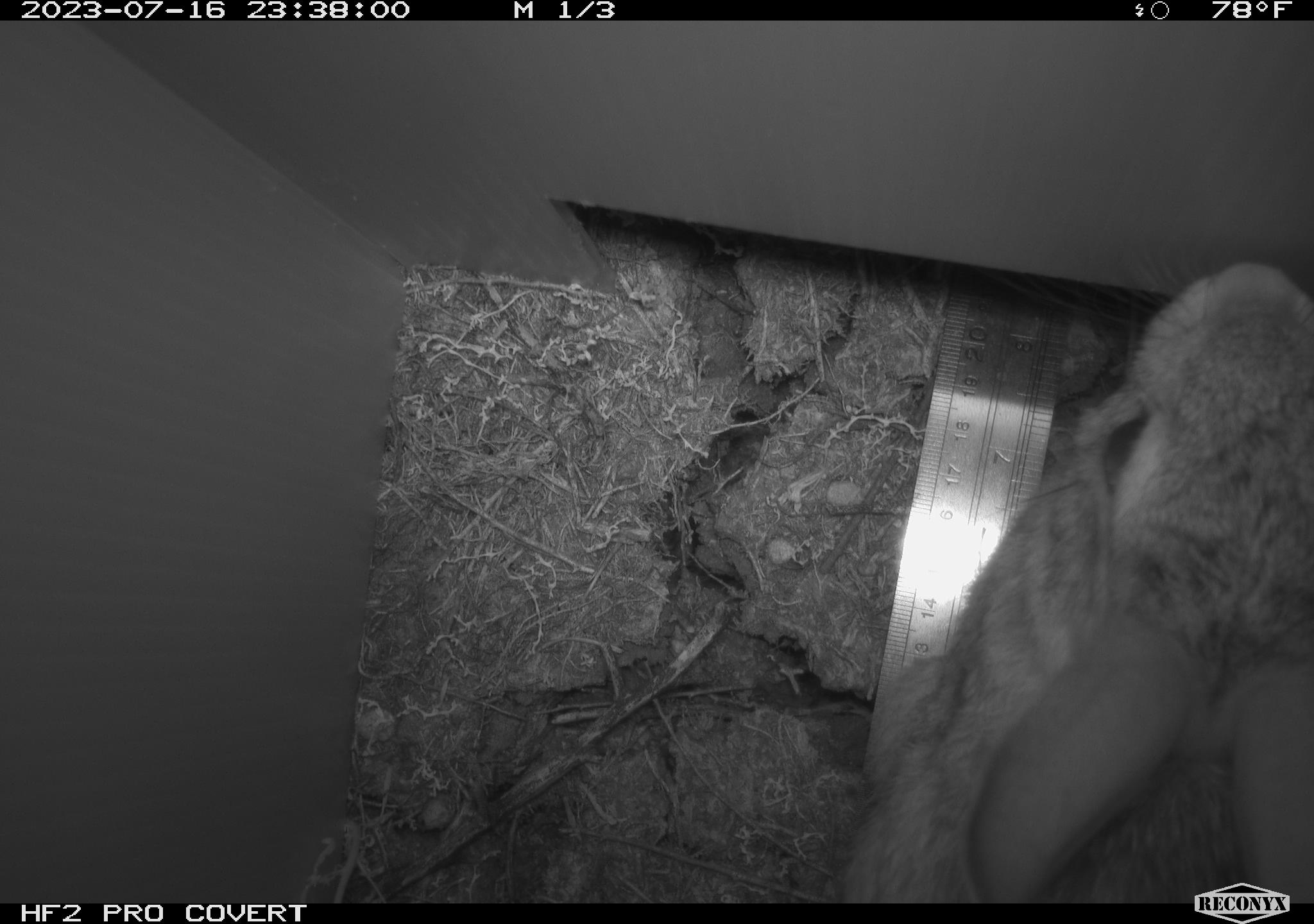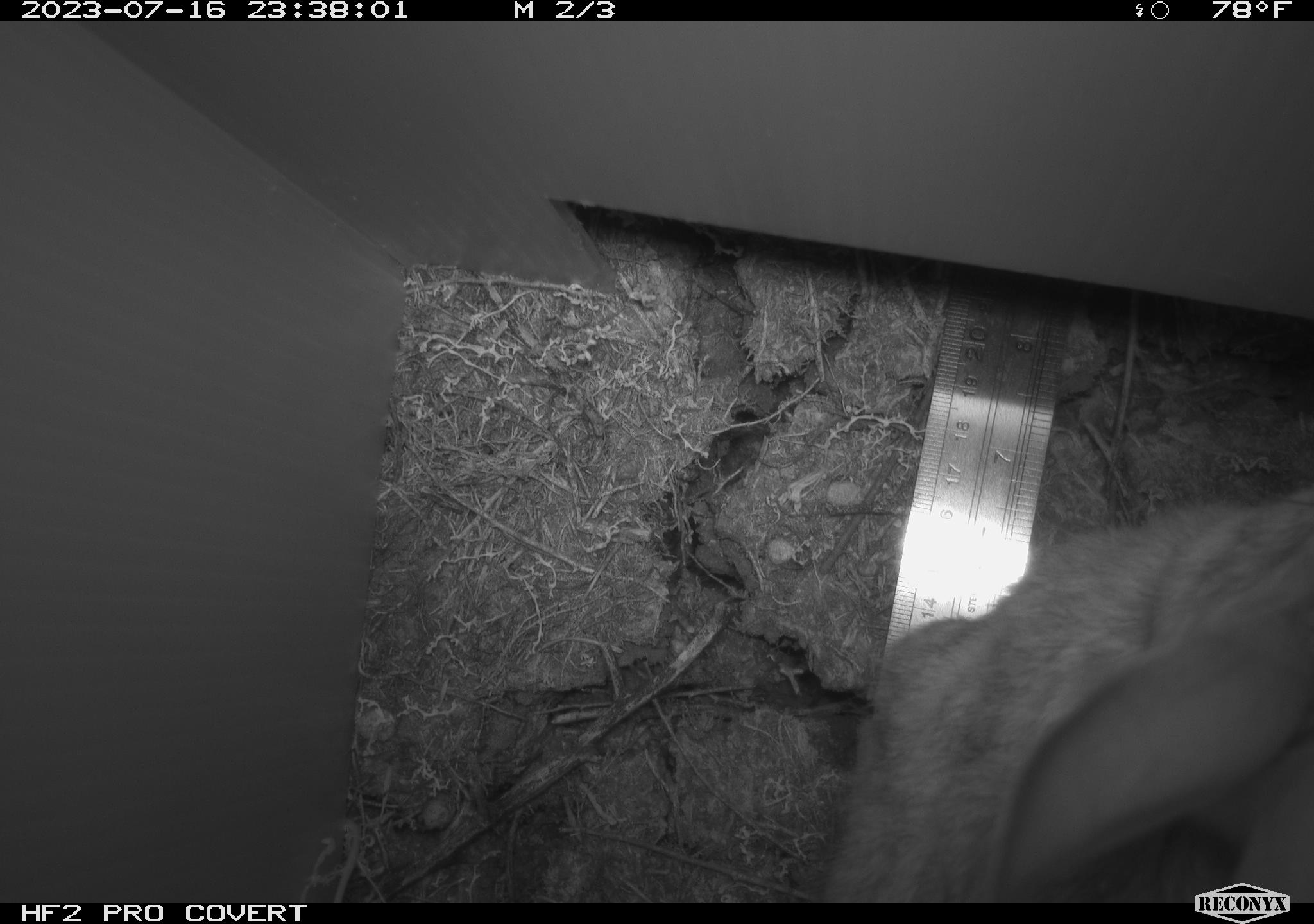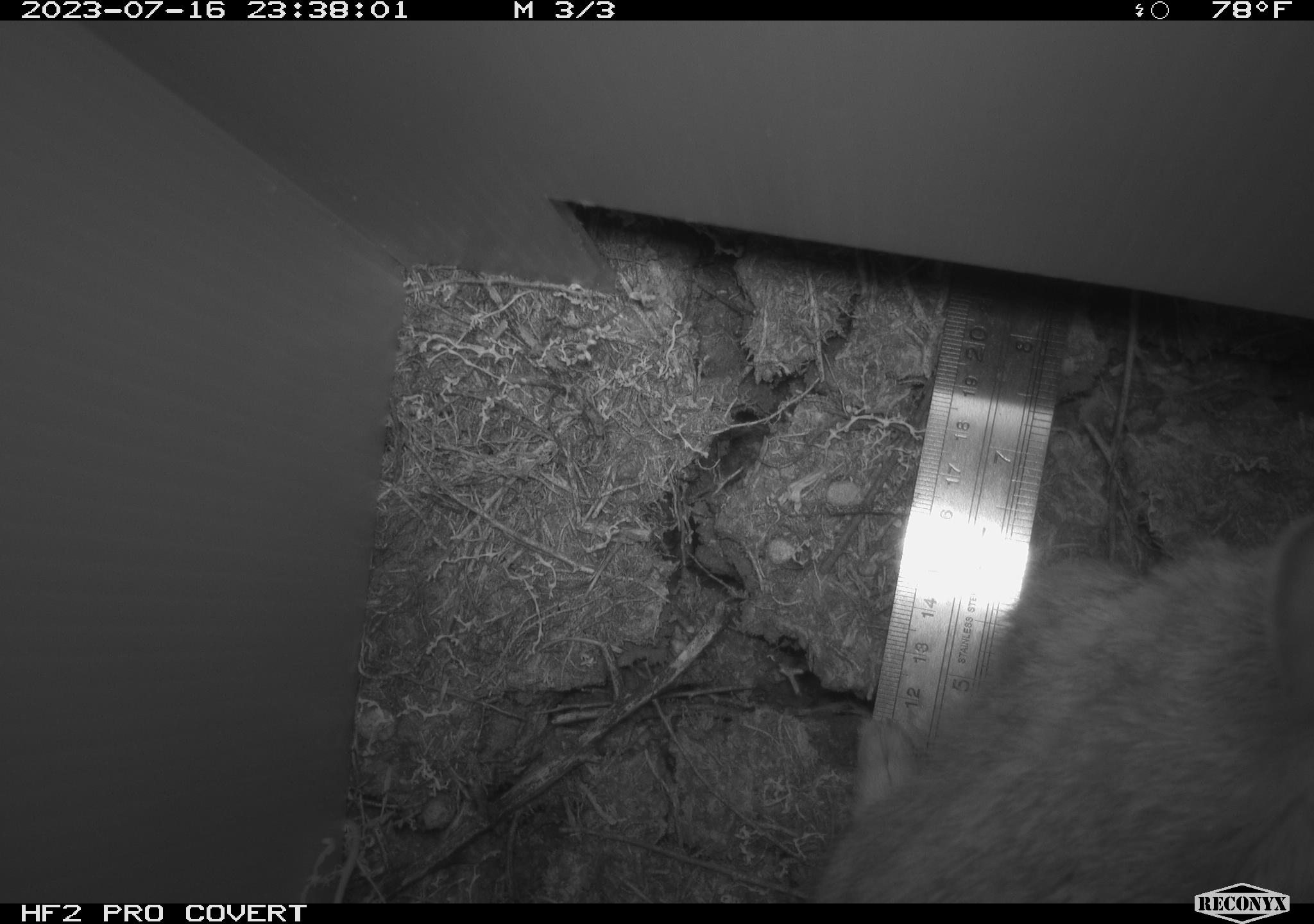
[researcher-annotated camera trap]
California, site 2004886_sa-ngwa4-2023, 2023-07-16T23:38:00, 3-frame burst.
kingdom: Animalia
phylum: Chordata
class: Mammalia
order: Lagomorpha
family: Leporidae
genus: Sylvilagus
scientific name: Sylvilagus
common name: cottontail rabbits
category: sylvilagus species